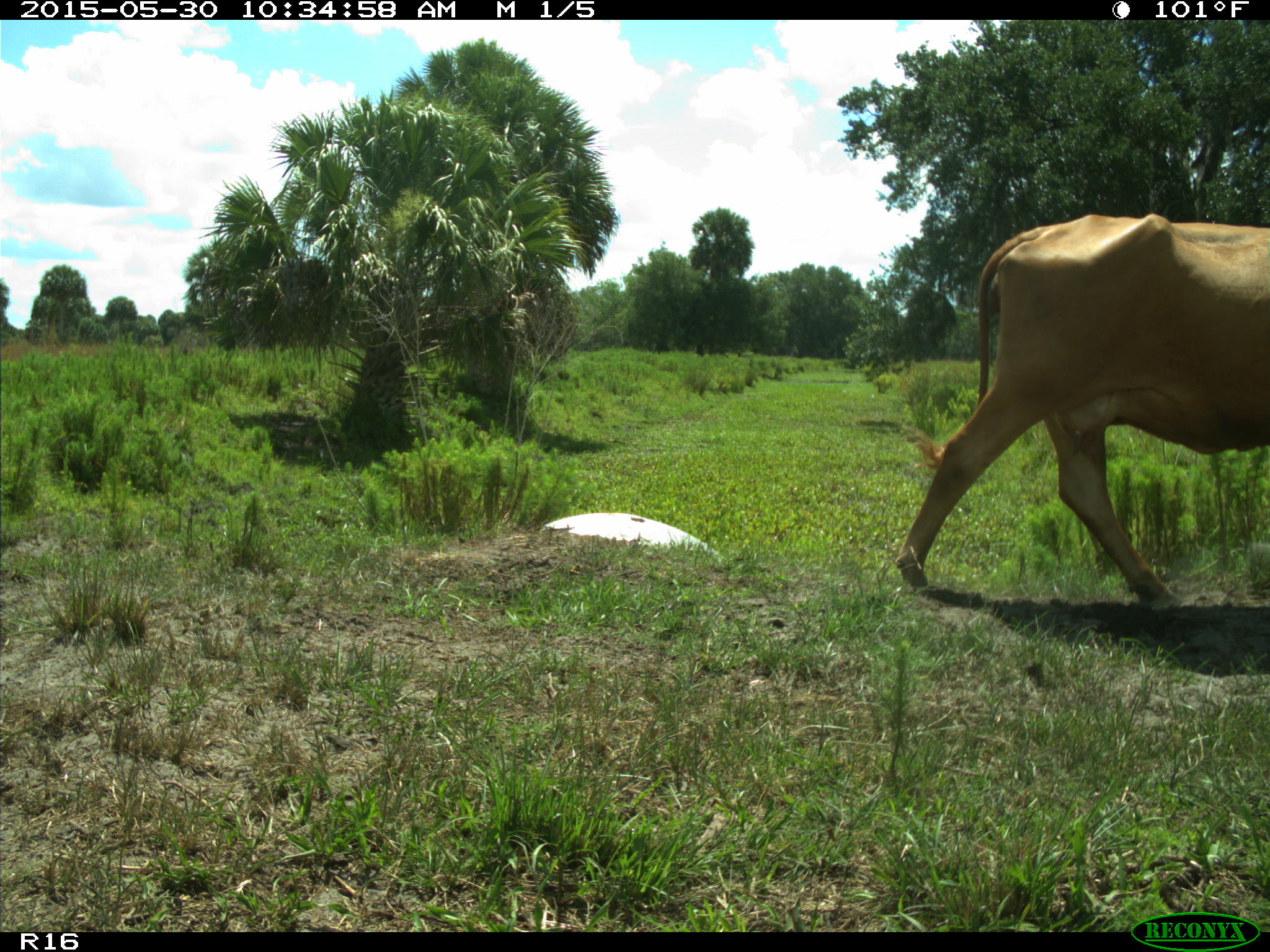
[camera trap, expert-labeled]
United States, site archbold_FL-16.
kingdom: Animalia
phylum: Chordata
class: Mammalia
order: Artiodactyla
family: Bovidae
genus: Bos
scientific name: Bos taurus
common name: domestic cow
Bos taurus (domestic cow).